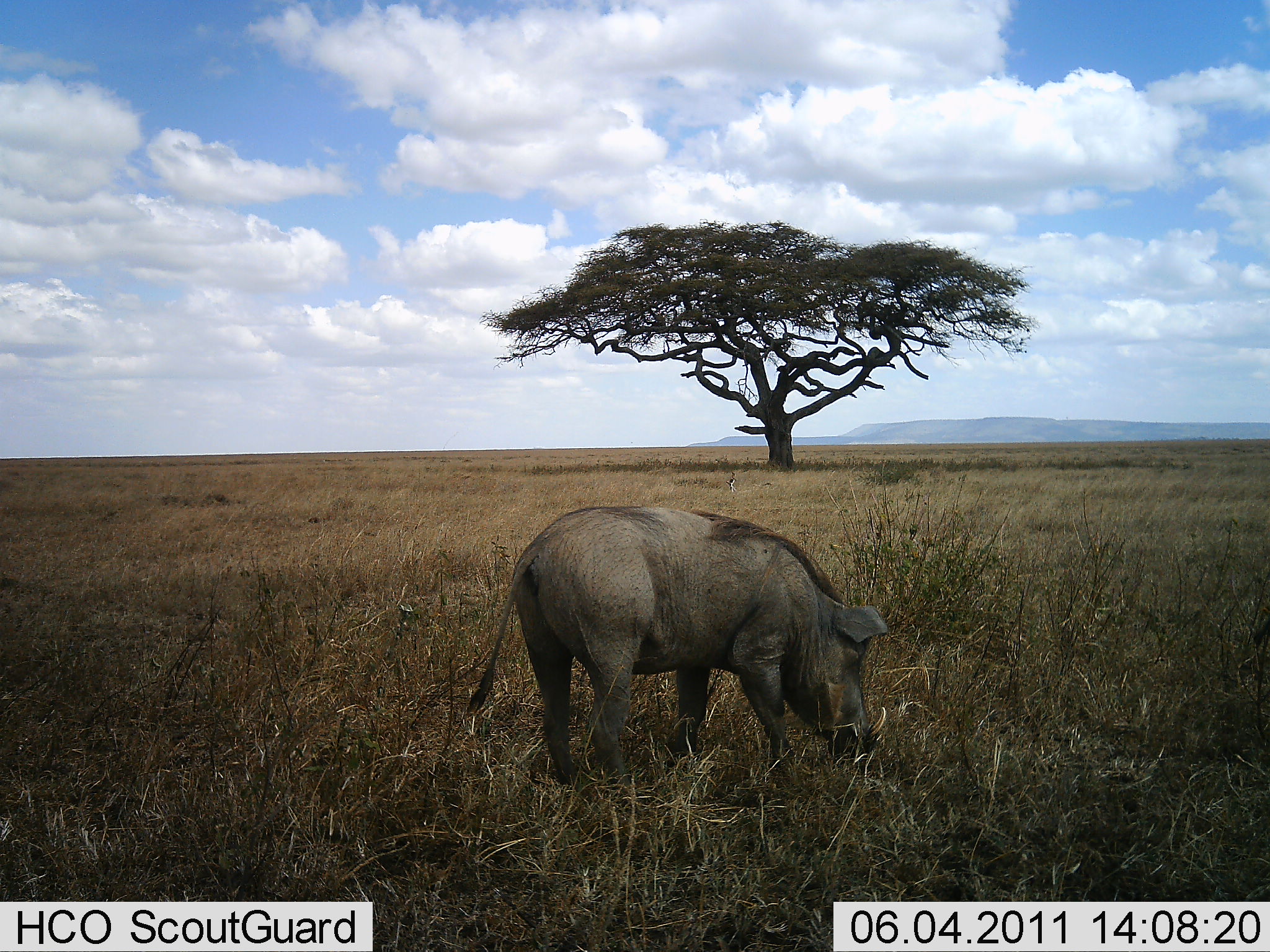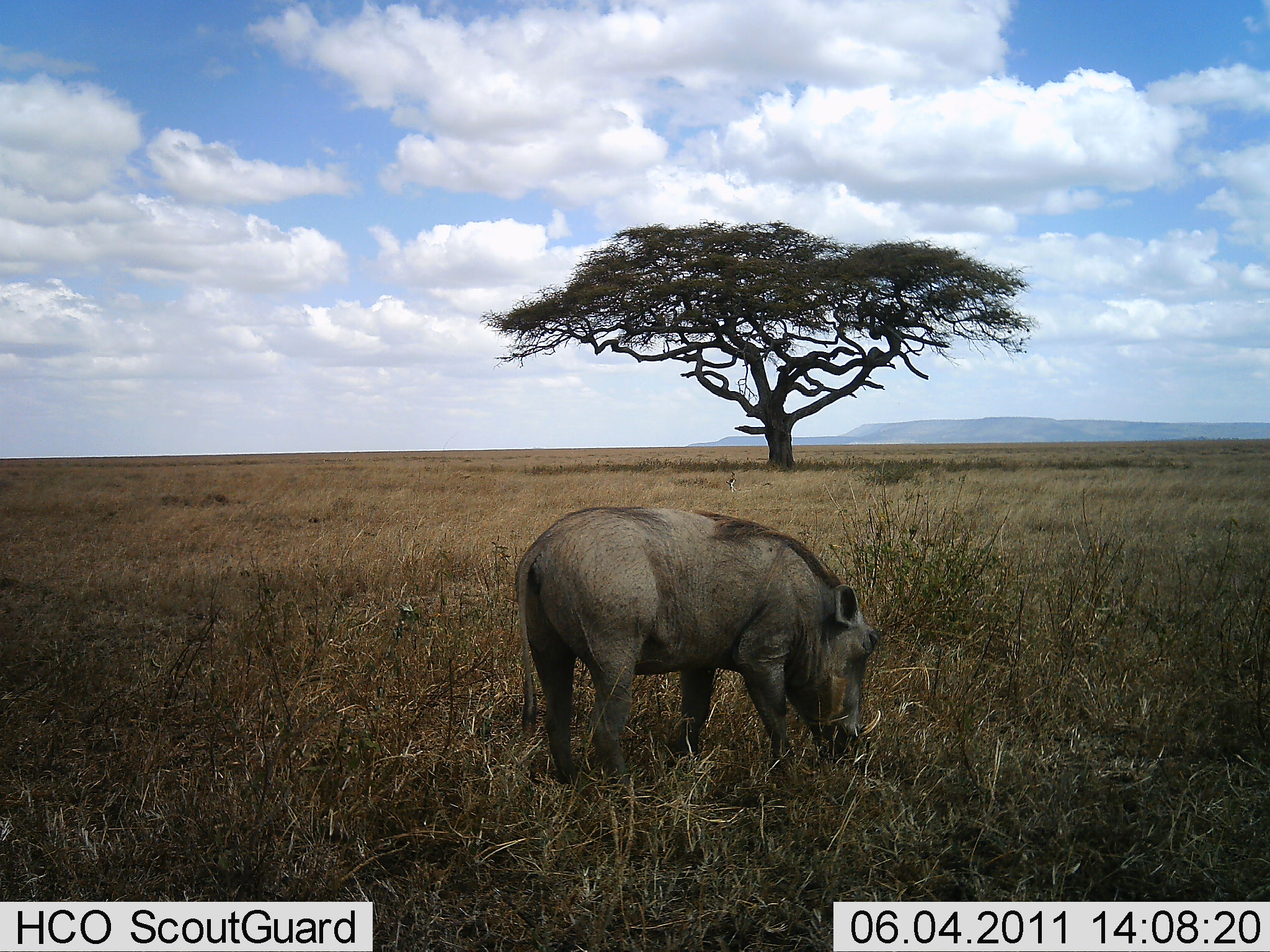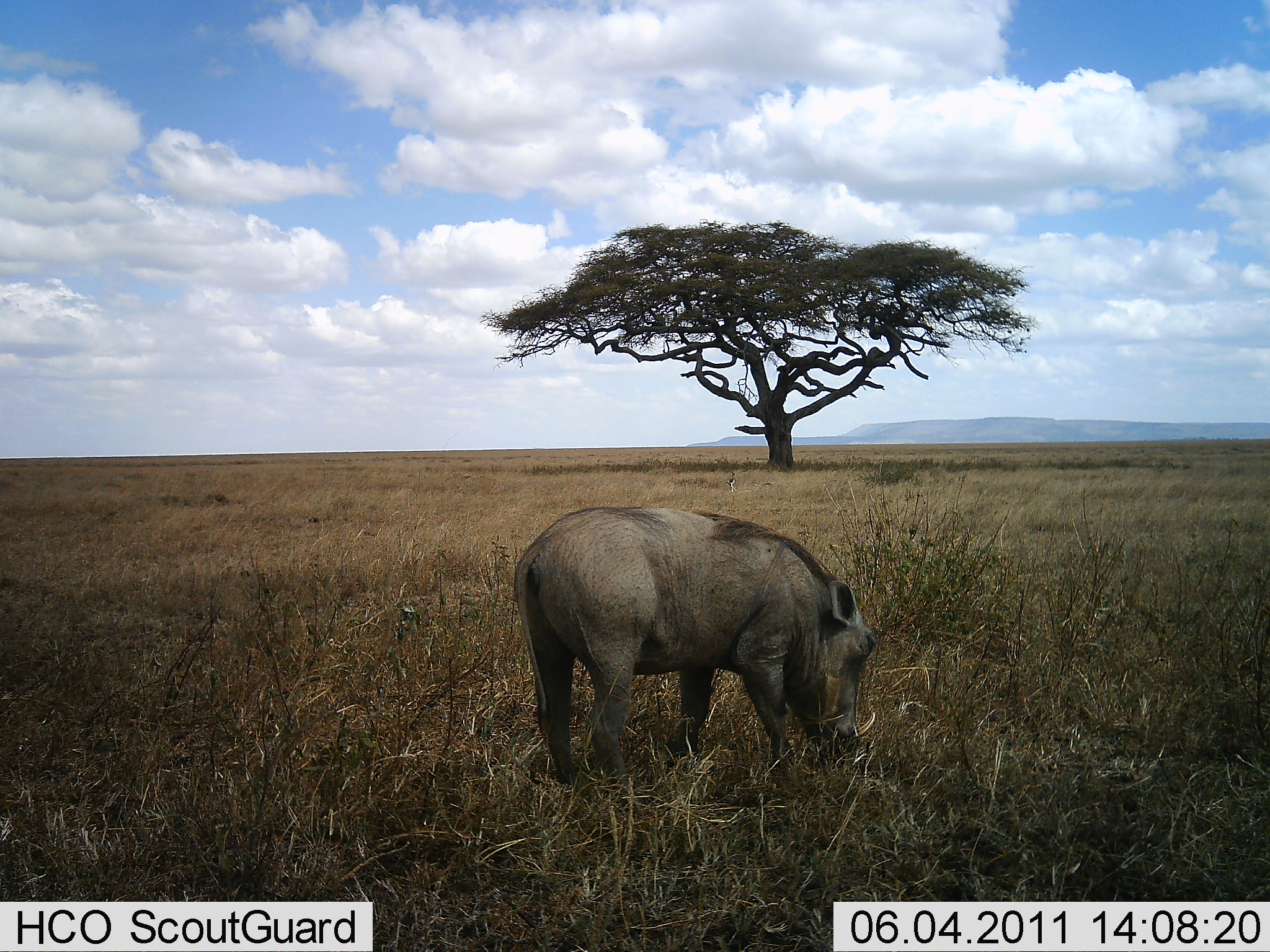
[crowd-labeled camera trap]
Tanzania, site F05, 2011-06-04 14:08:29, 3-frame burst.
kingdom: Animalia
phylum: Chordata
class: Mammalia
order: Artiodactyla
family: Suidae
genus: Phacochoerus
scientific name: Phacochoerus africanus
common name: warthog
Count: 1.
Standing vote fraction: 18%.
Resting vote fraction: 0%.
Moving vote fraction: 9%.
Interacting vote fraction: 0%.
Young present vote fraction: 9%.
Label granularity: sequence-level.